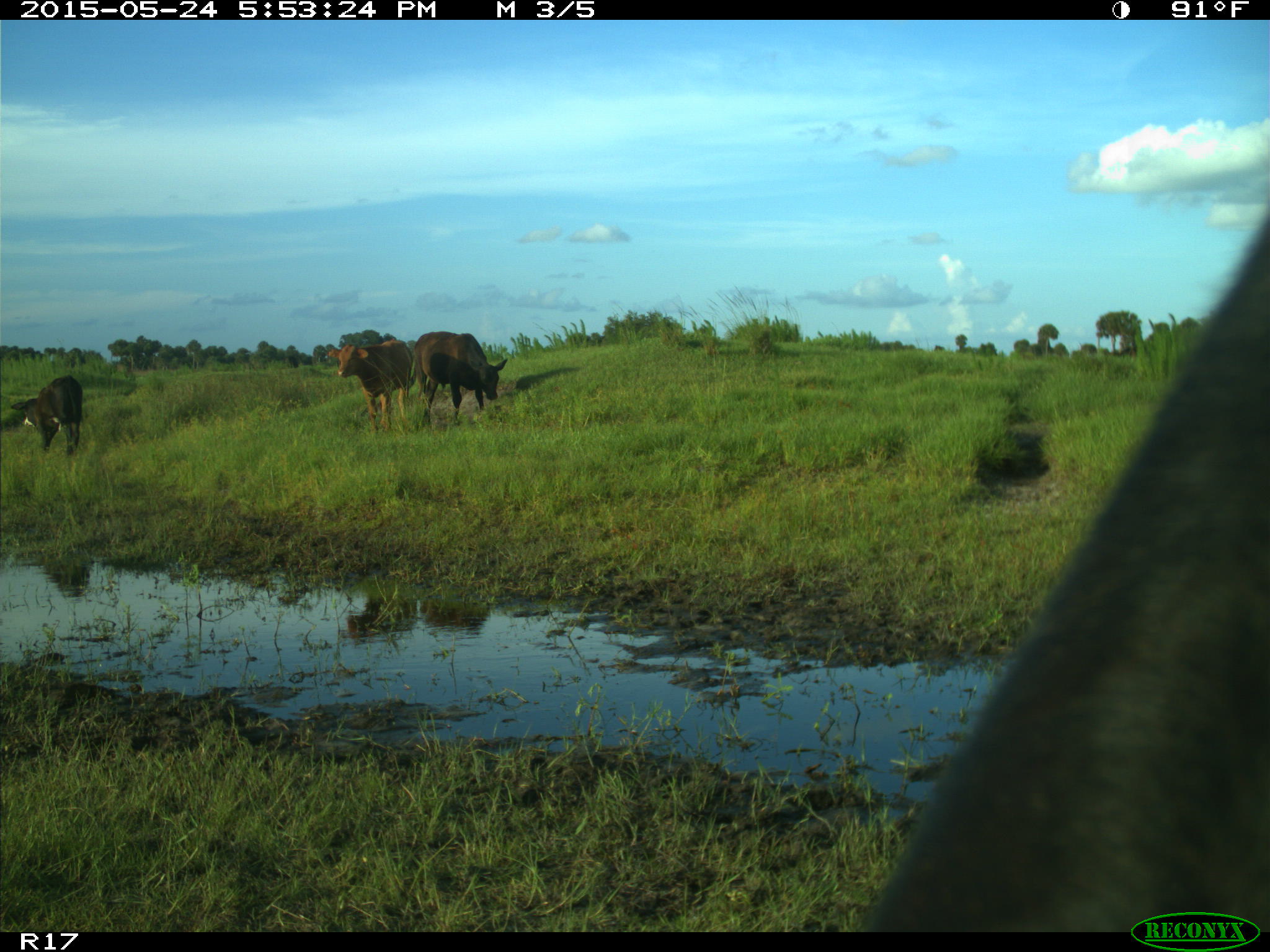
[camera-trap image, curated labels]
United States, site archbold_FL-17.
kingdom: Animalia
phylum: Chordata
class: Mammalia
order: Artiodactyla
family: Bovidae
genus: Bos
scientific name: Bos taurus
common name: domestic cow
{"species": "Bos taurus (domestic cow)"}